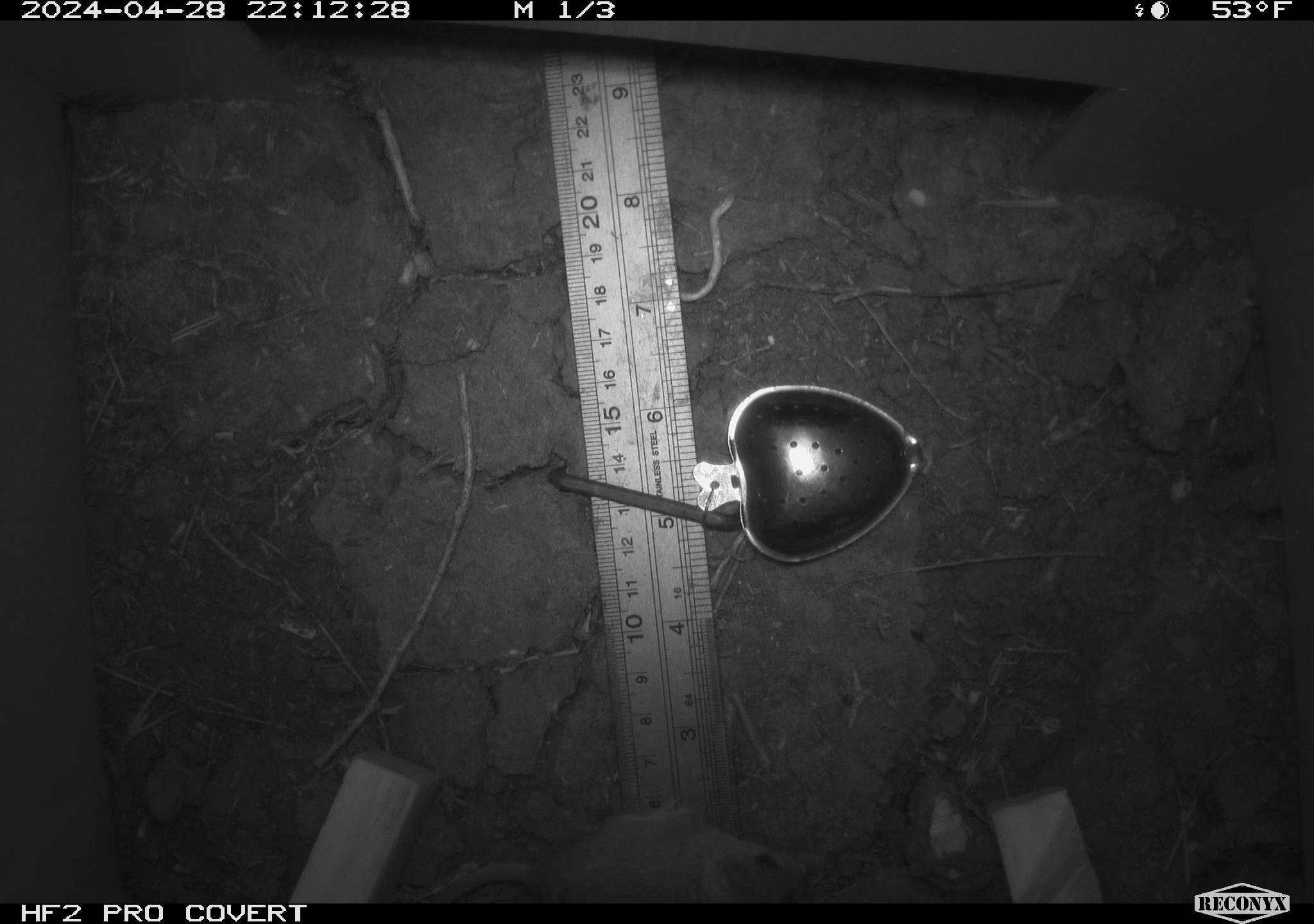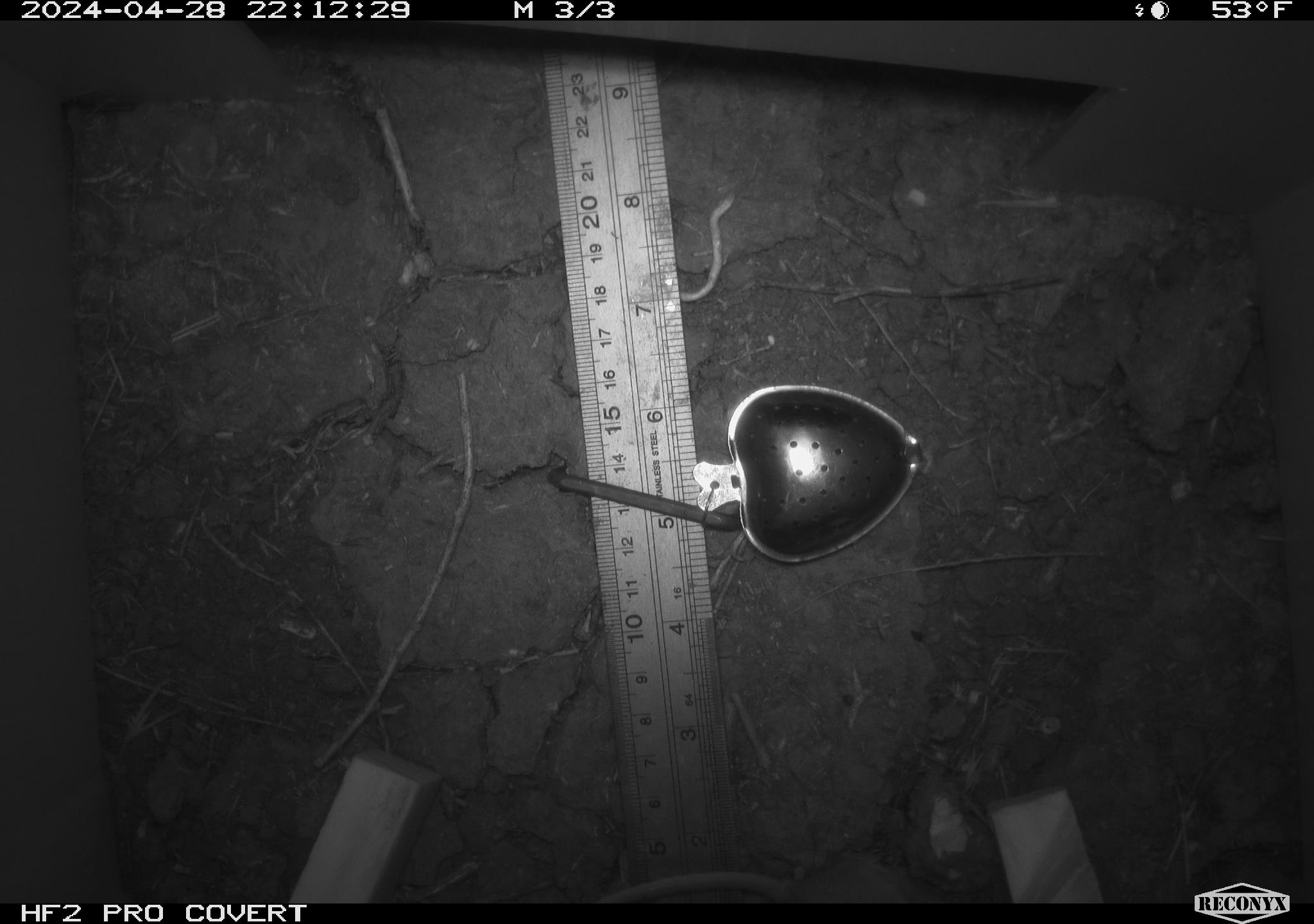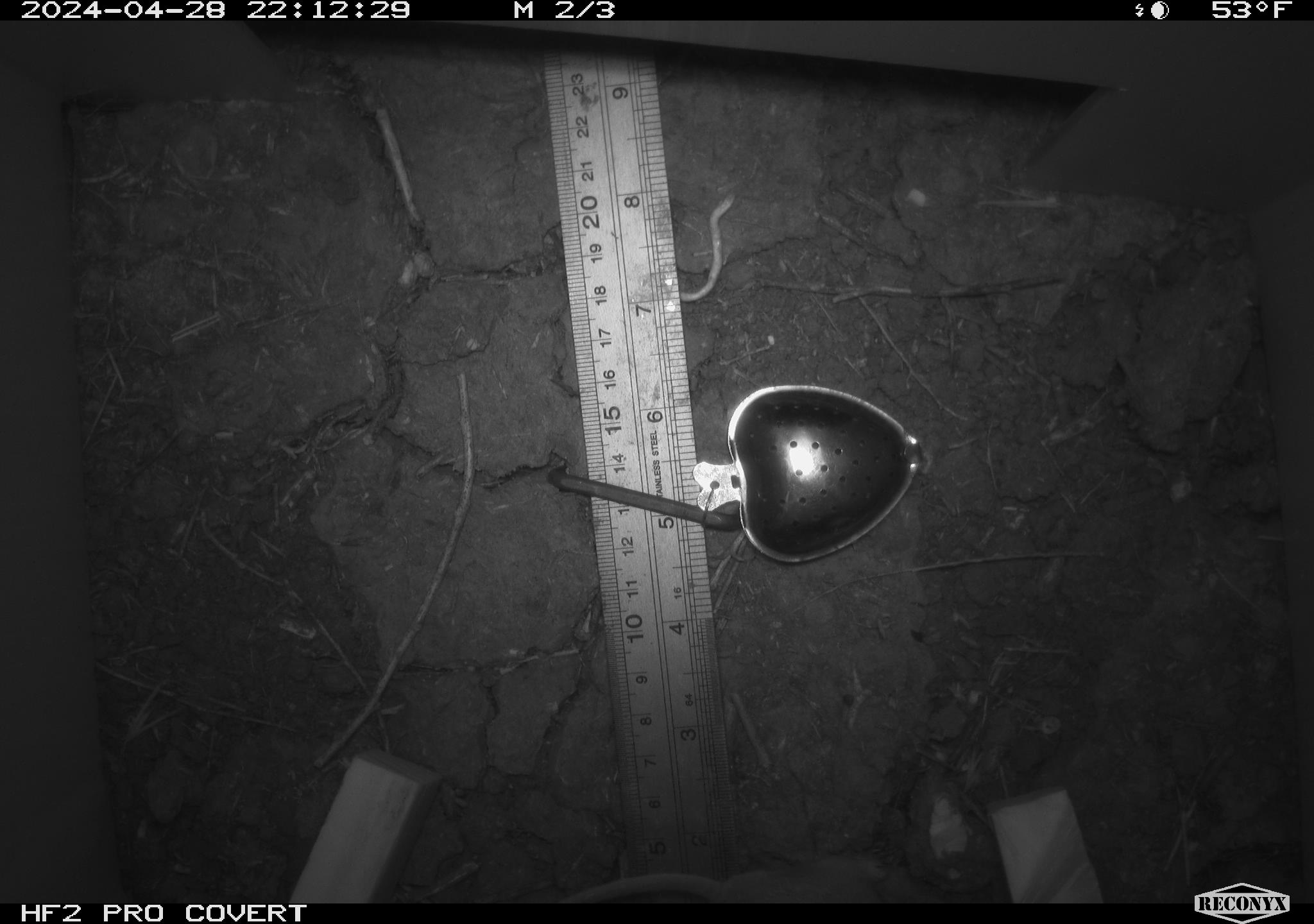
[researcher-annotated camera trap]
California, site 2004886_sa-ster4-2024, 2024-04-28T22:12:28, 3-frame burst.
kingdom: Animalia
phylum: Chordata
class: Mammalia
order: Rodentia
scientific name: Rodentia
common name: mouse species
Mouse species (Rodentia).